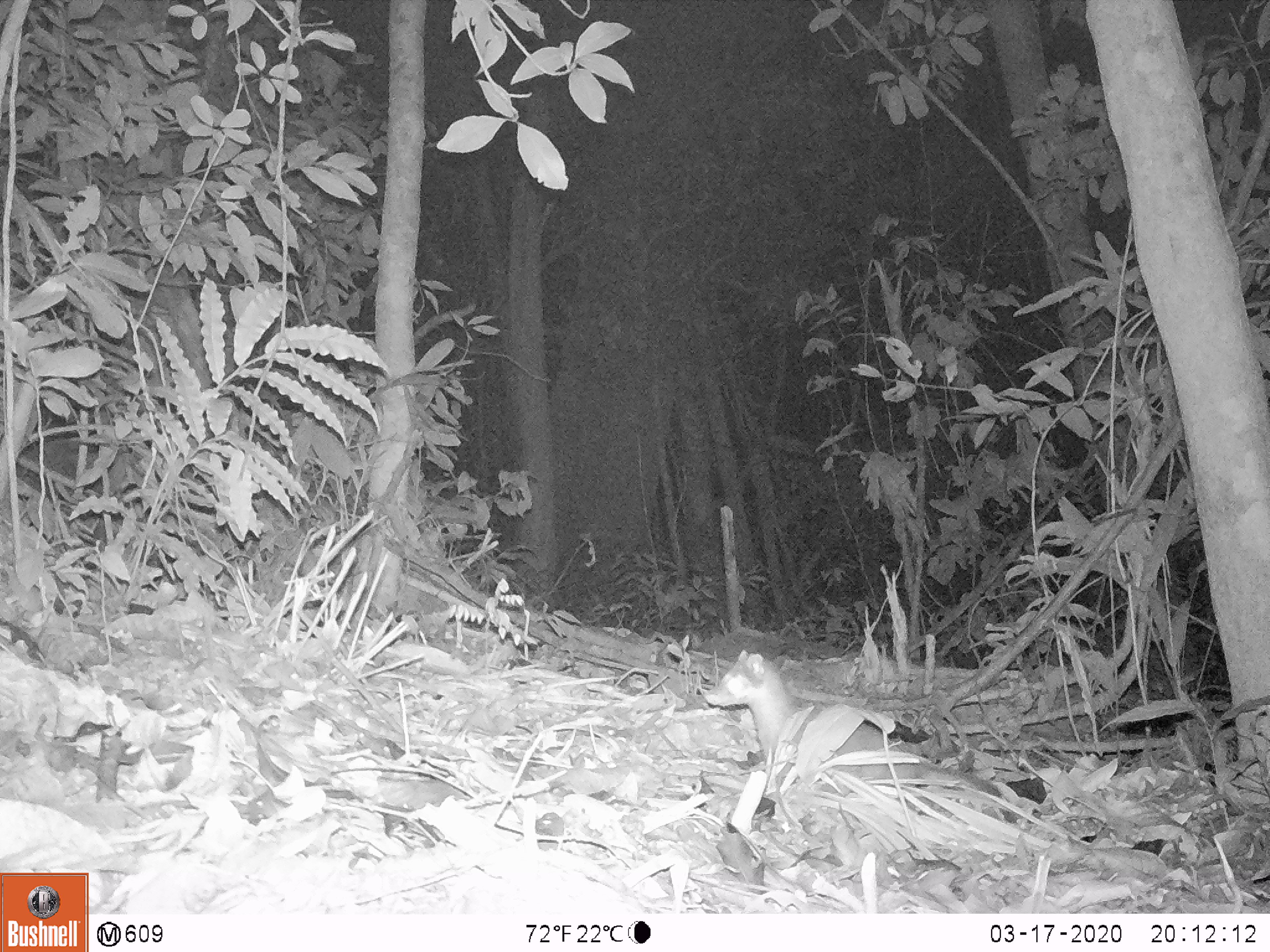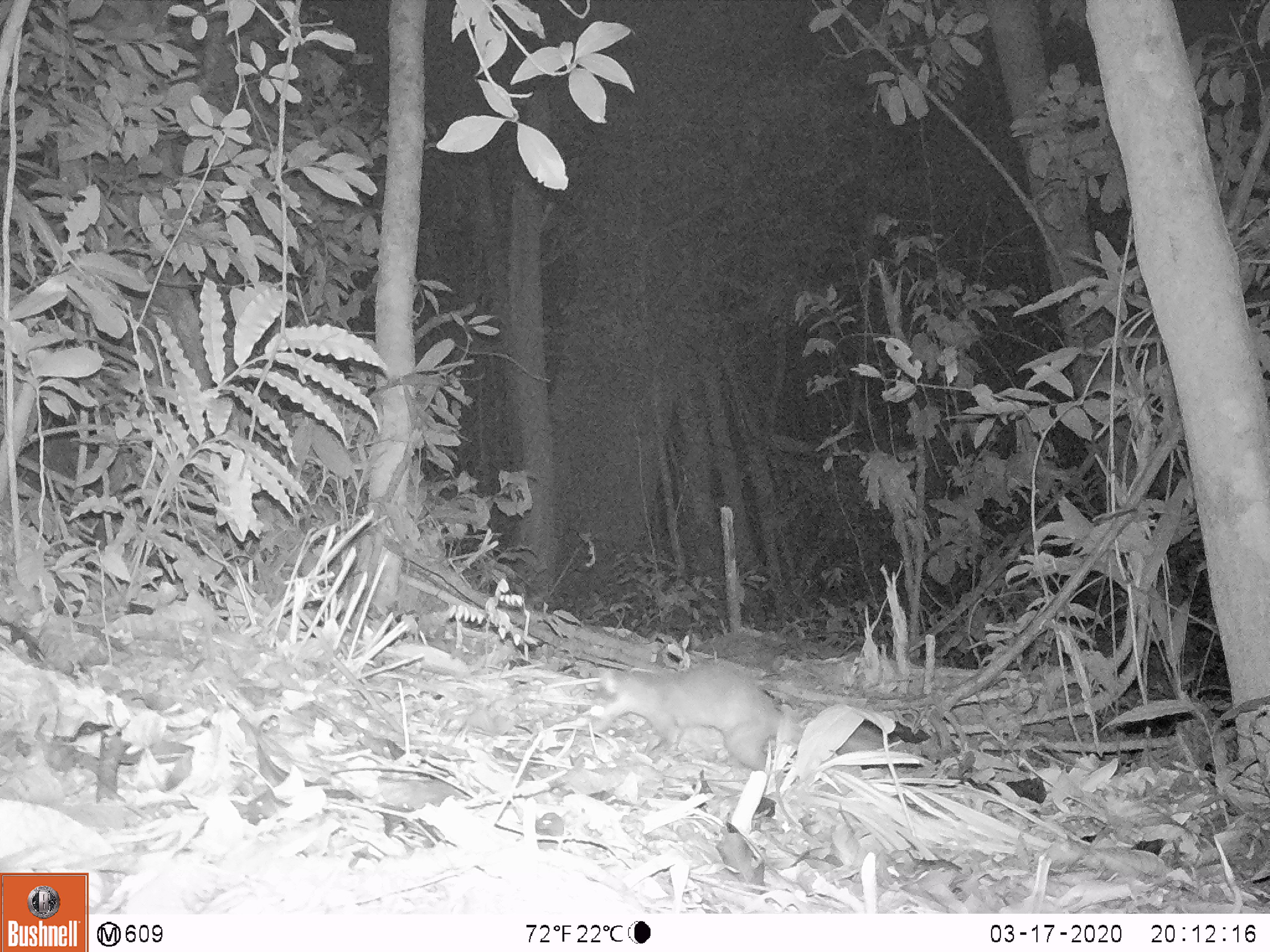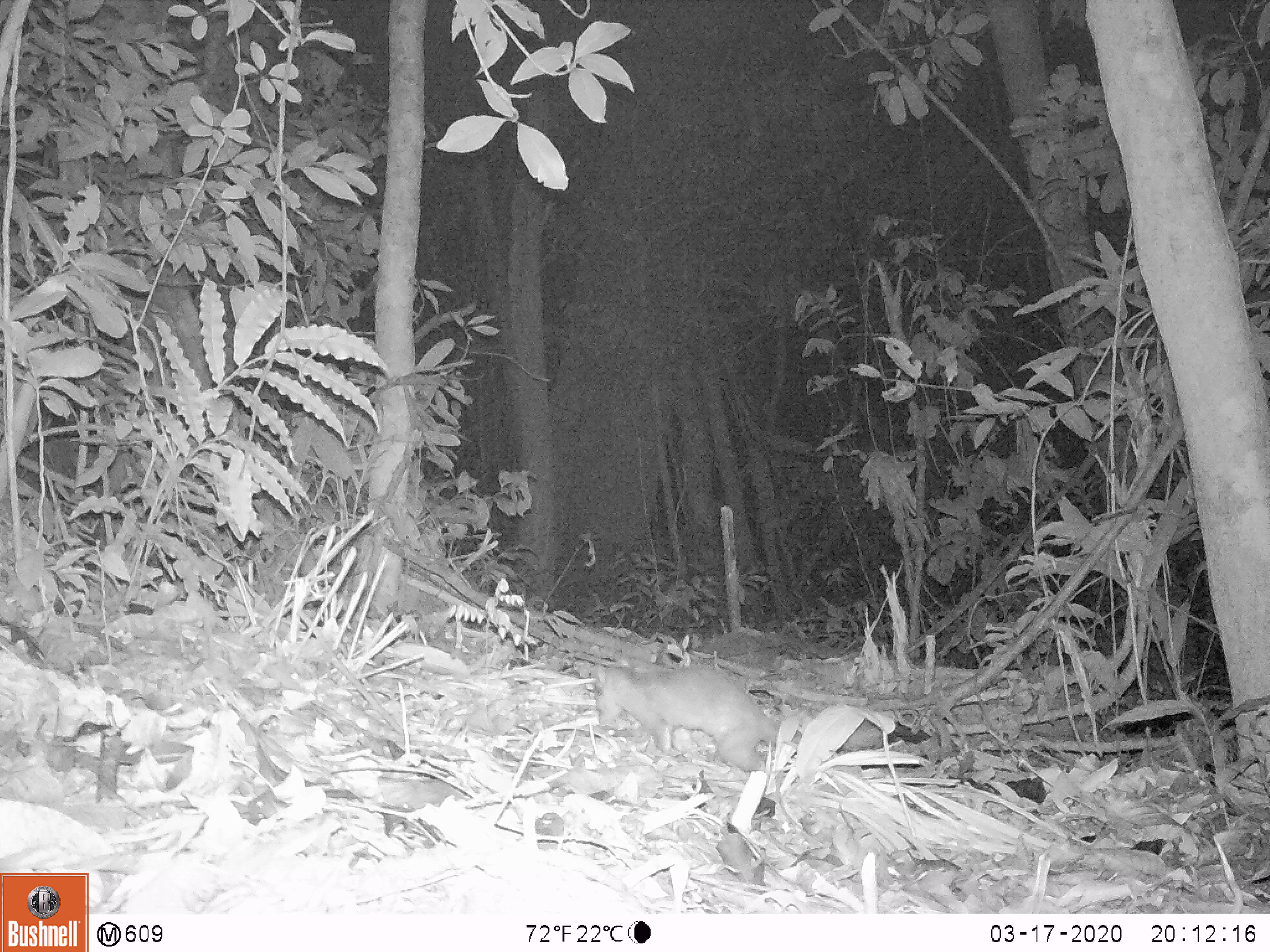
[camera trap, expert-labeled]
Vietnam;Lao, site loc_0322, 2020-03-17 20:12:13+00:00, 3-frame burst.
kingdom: Animalia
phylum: Chordata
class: Mammalia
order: Carnivora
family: Mustelidae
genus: Melogale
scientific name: Melogale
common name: ferret badger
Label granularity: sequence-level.